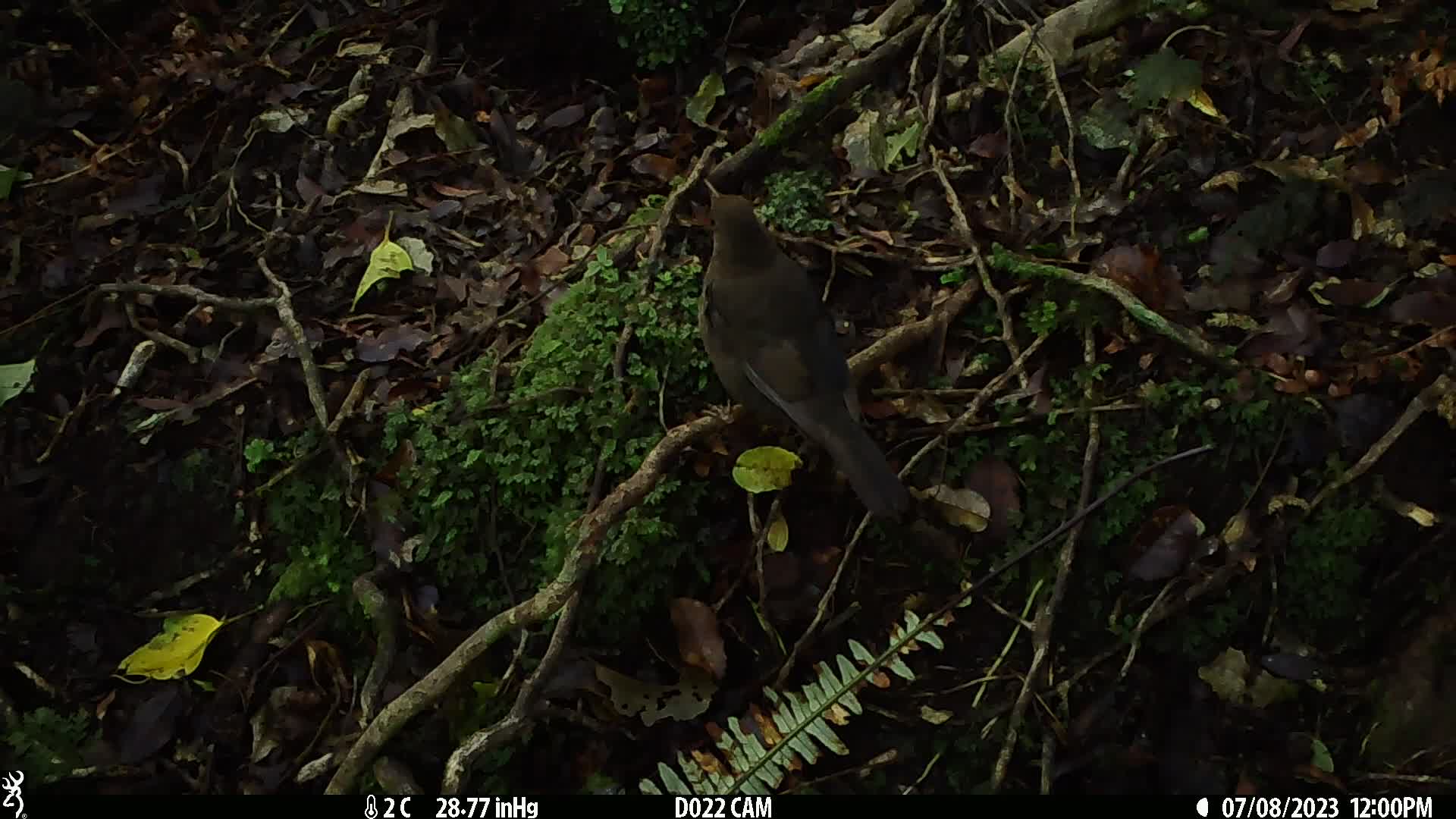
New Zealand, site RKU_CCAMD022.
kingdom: Animalia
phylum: Chordata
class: Aves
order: Passeriformes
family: Turdidae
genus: Turdus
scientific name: Turdus merula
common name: eurasian blackbird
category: blackbird